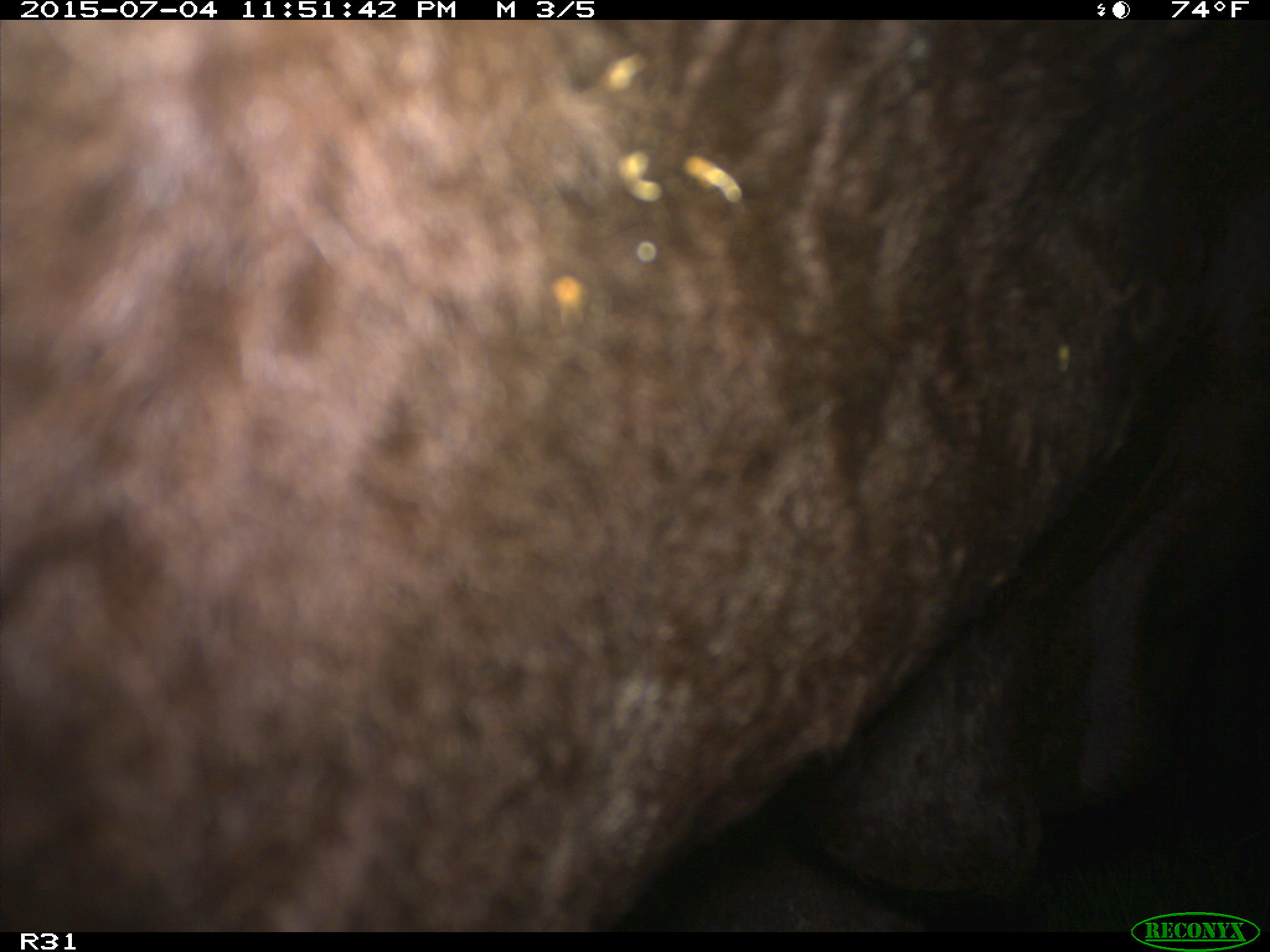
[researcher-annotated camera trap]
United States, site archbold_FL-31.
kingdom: Animalia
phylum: Chordata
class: Mammalia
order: Artiodactyla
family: Bovidae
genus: Bos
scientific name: Bos taurus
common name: domestic cow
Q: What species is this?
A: Bos taurus (domestic cow).